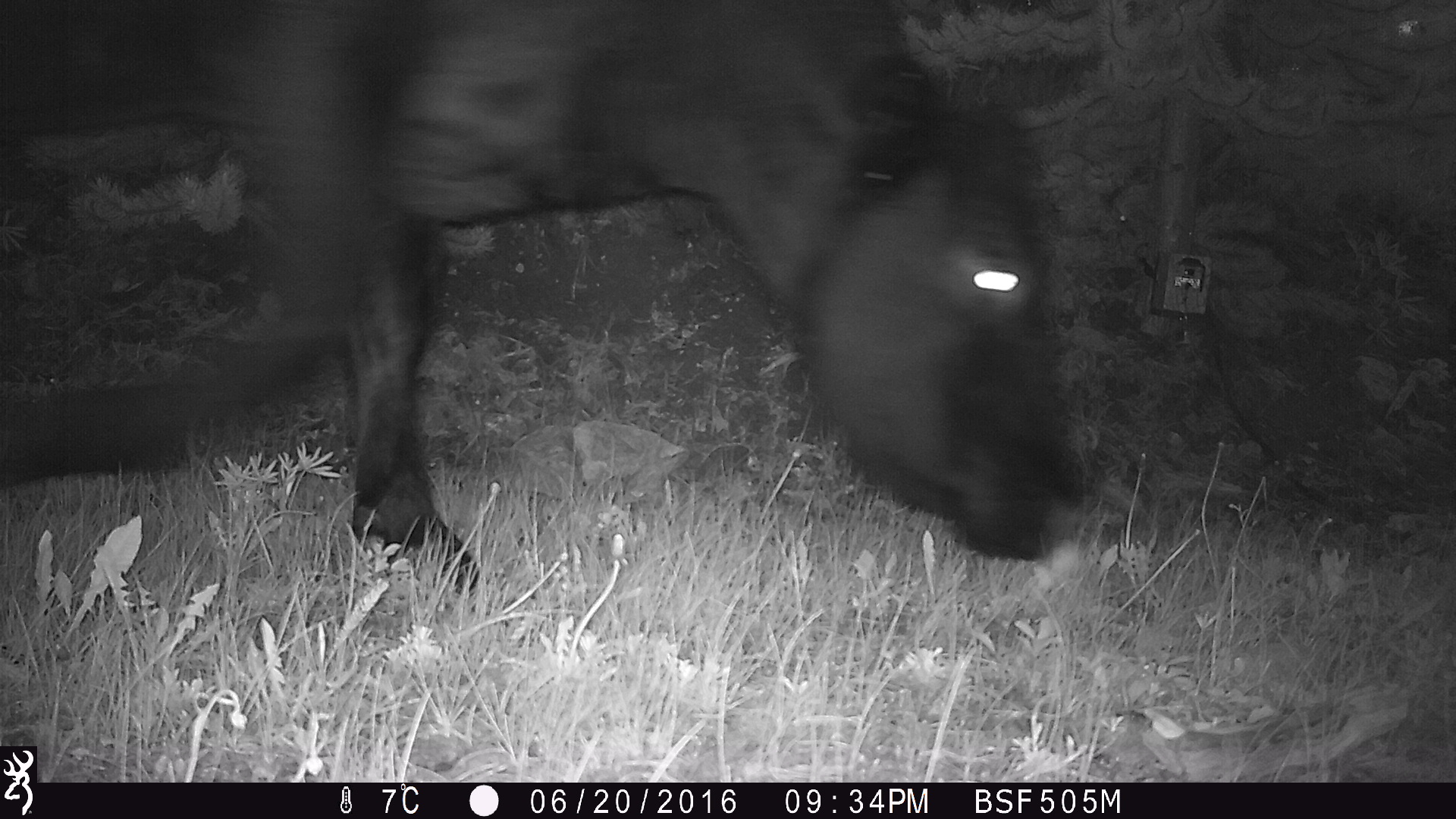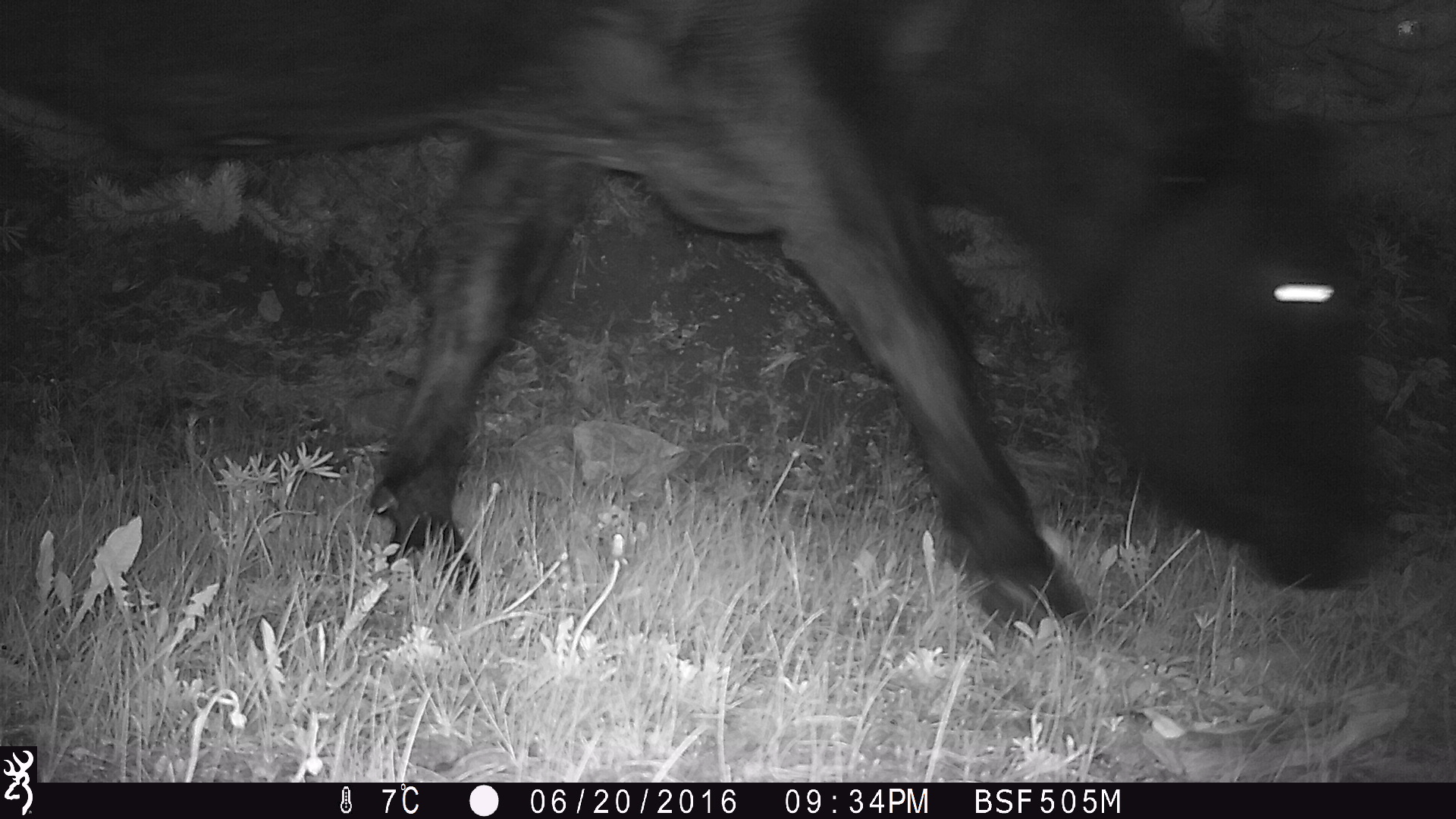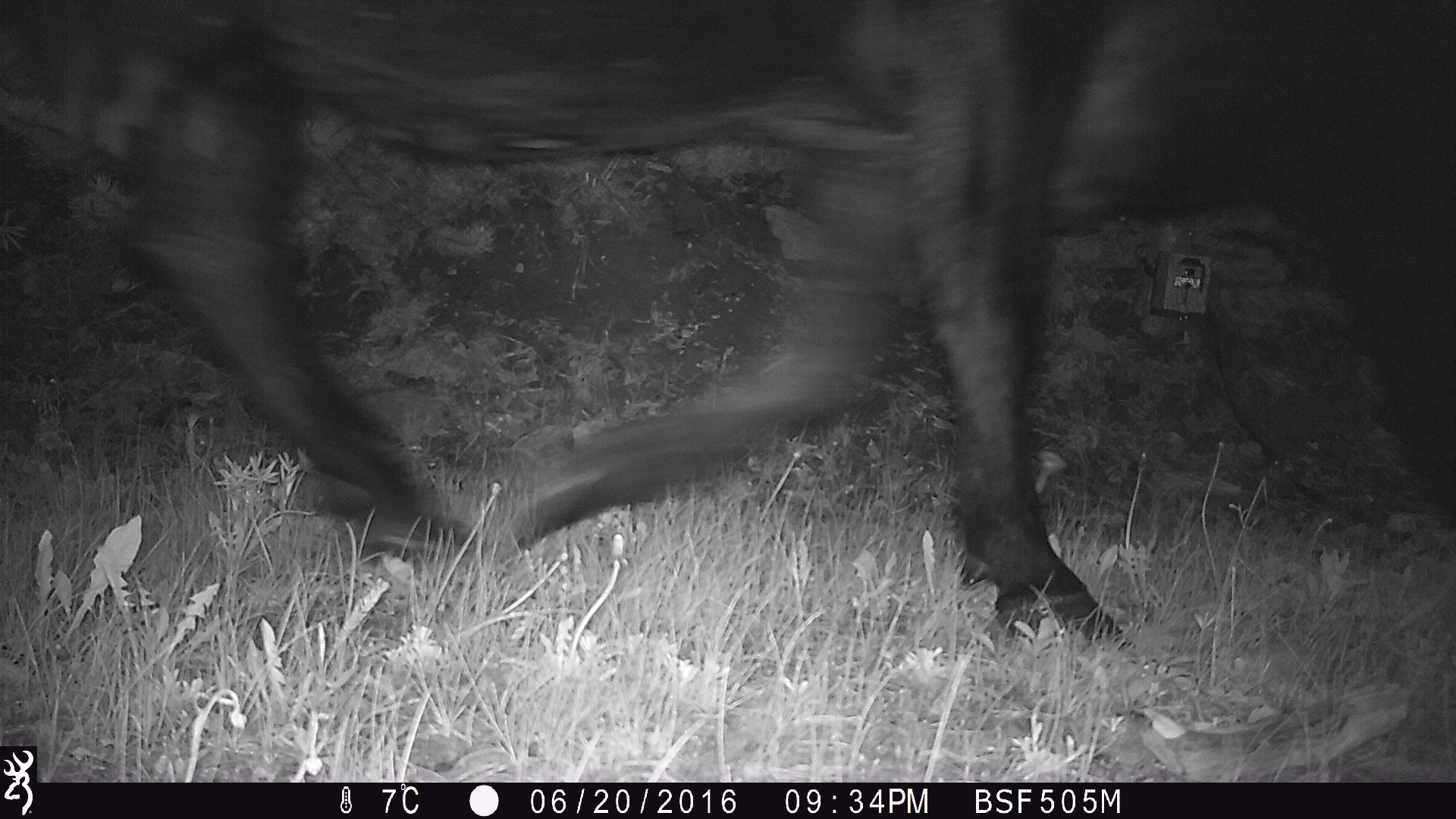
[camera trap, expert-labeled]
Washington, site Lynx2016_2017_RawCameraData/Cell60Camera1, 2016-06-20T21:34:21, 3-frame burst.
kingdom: Animalia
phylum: Chordata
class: Mammalia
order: Artiodactyla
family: Bovidae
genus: Bos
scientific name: Bos taurus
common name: domestic cattle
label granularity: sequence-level